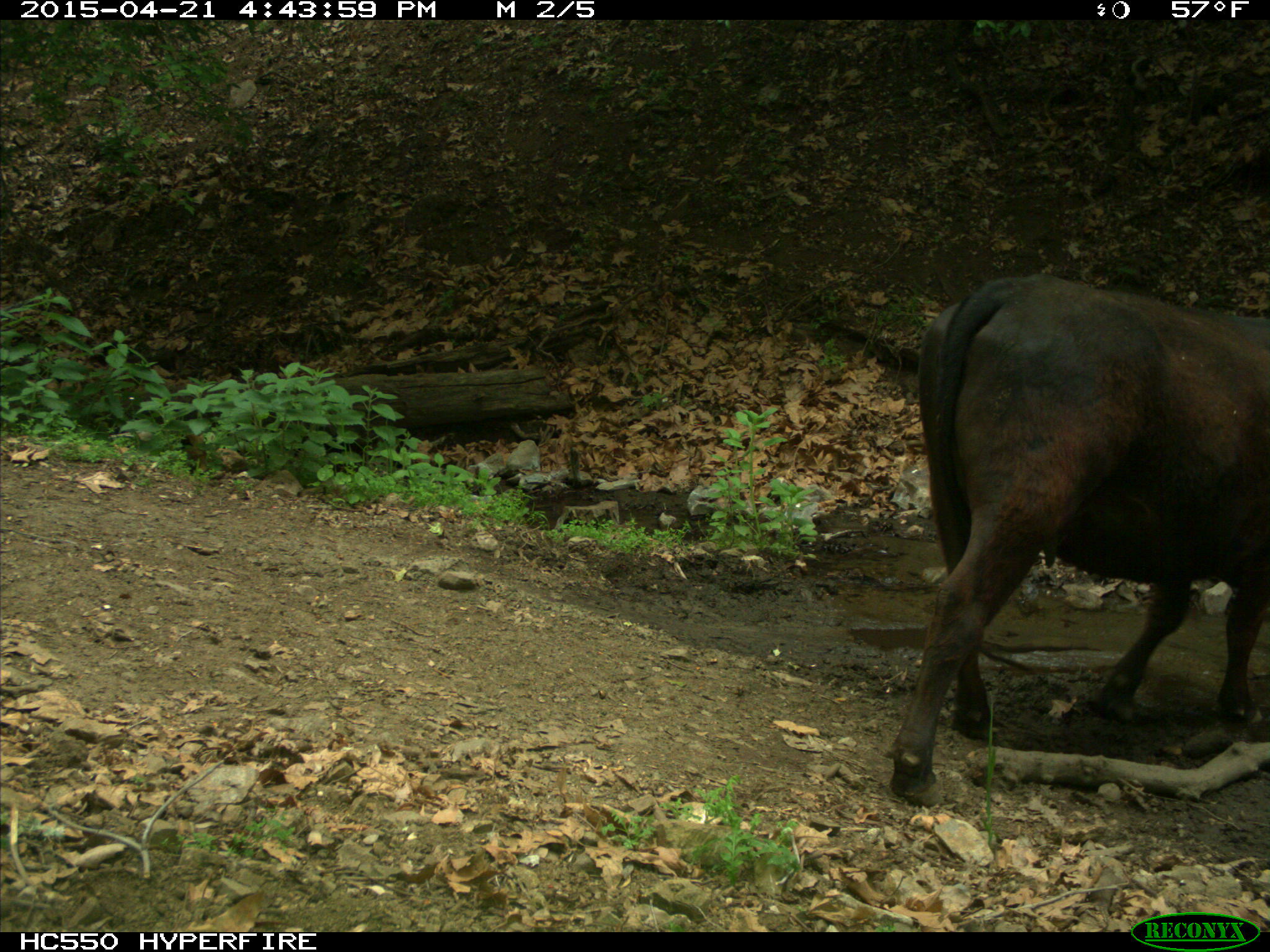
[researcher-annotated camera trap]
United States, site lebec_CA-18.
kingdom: Animalia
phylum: Chordata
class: Mammalia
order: Artiodactyla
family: Bovidae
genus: Bos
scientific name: Bos taurus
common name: domestic cow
Bos taurus (domestic cow).